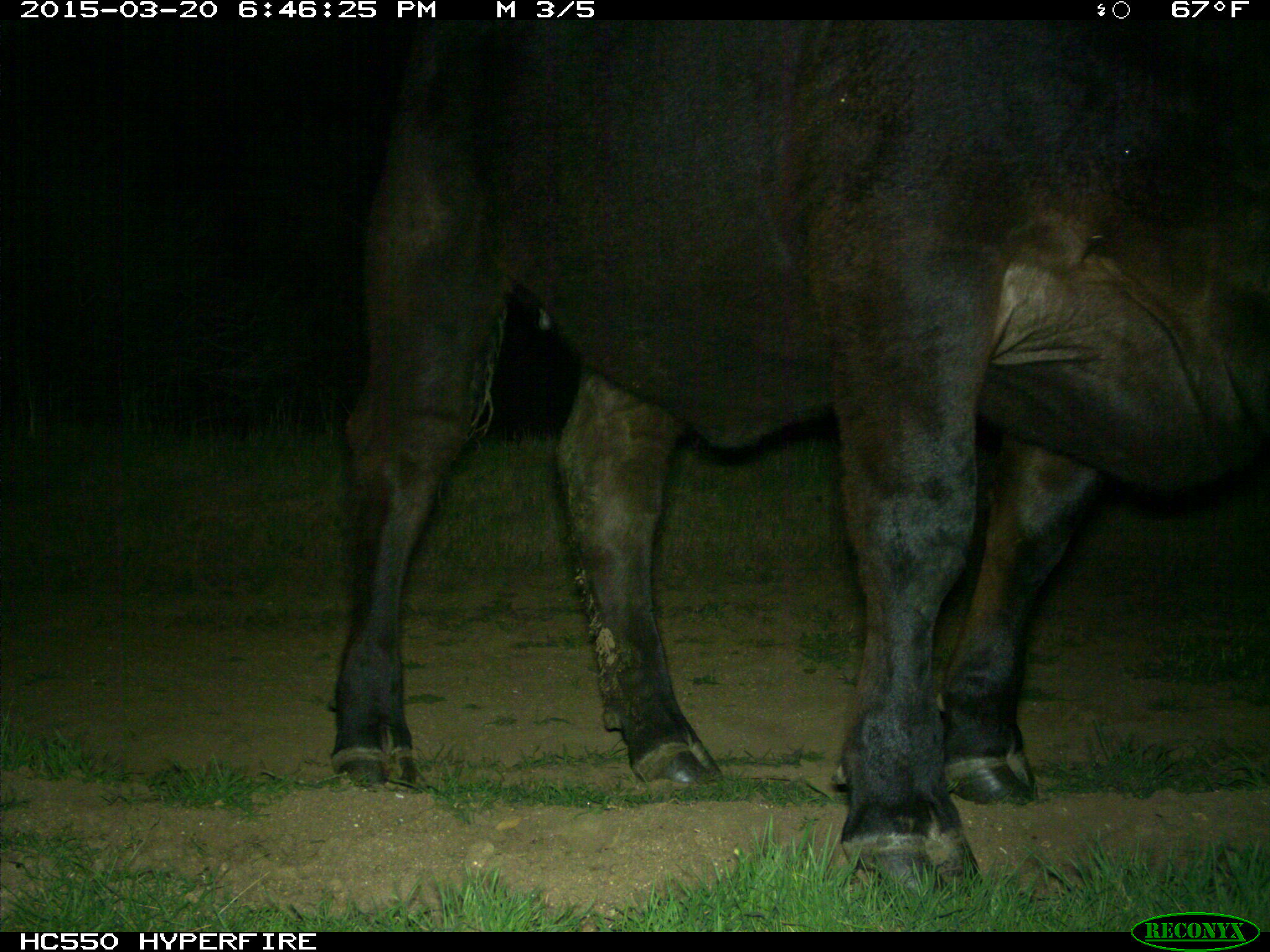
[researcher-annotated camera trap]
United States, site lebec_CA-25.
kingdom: Animalia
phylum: Chordata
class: Mammalia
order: Artiodactyla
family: Bovidae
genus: Bos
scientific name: Bos taurus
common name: domestic cow